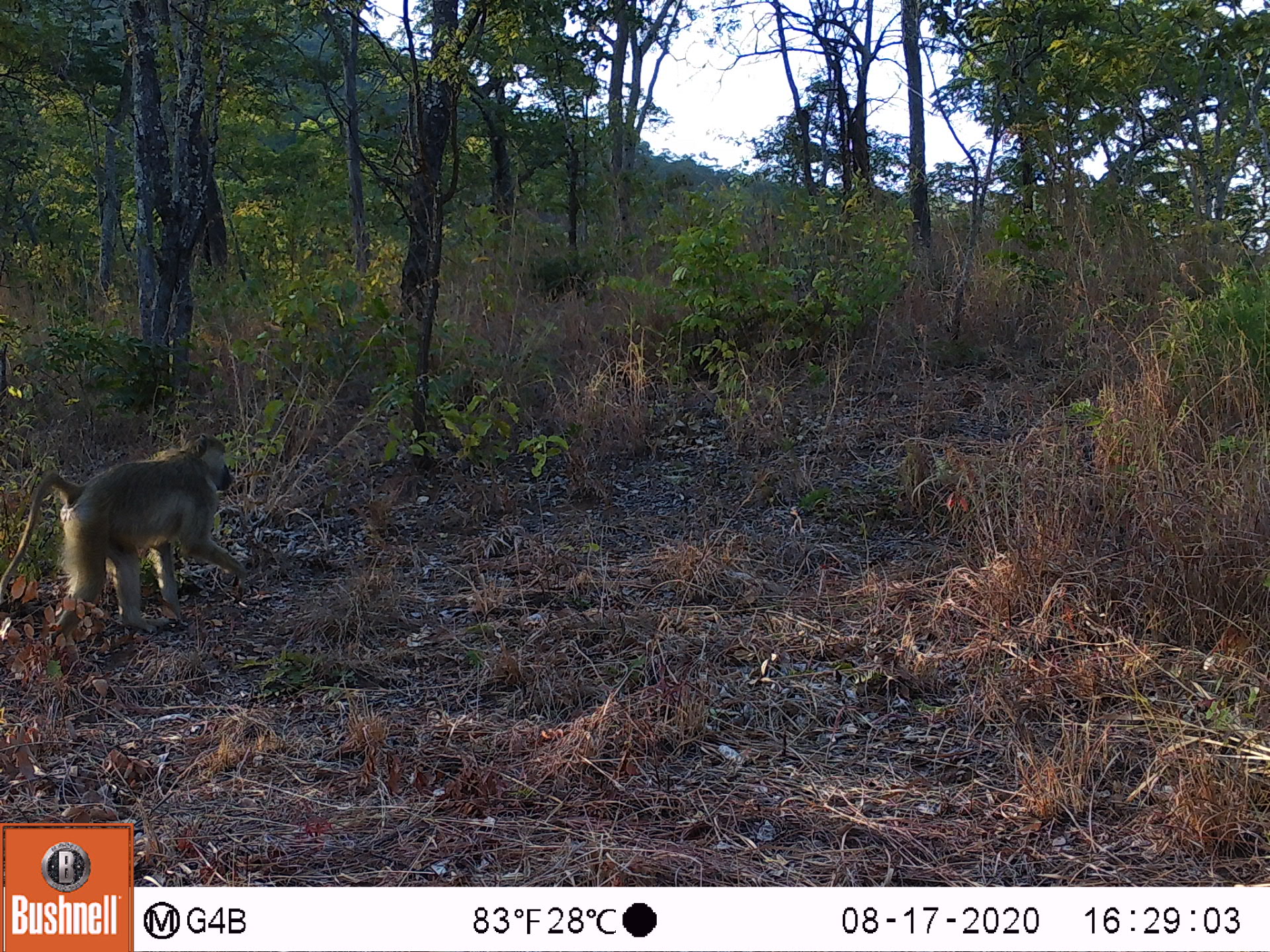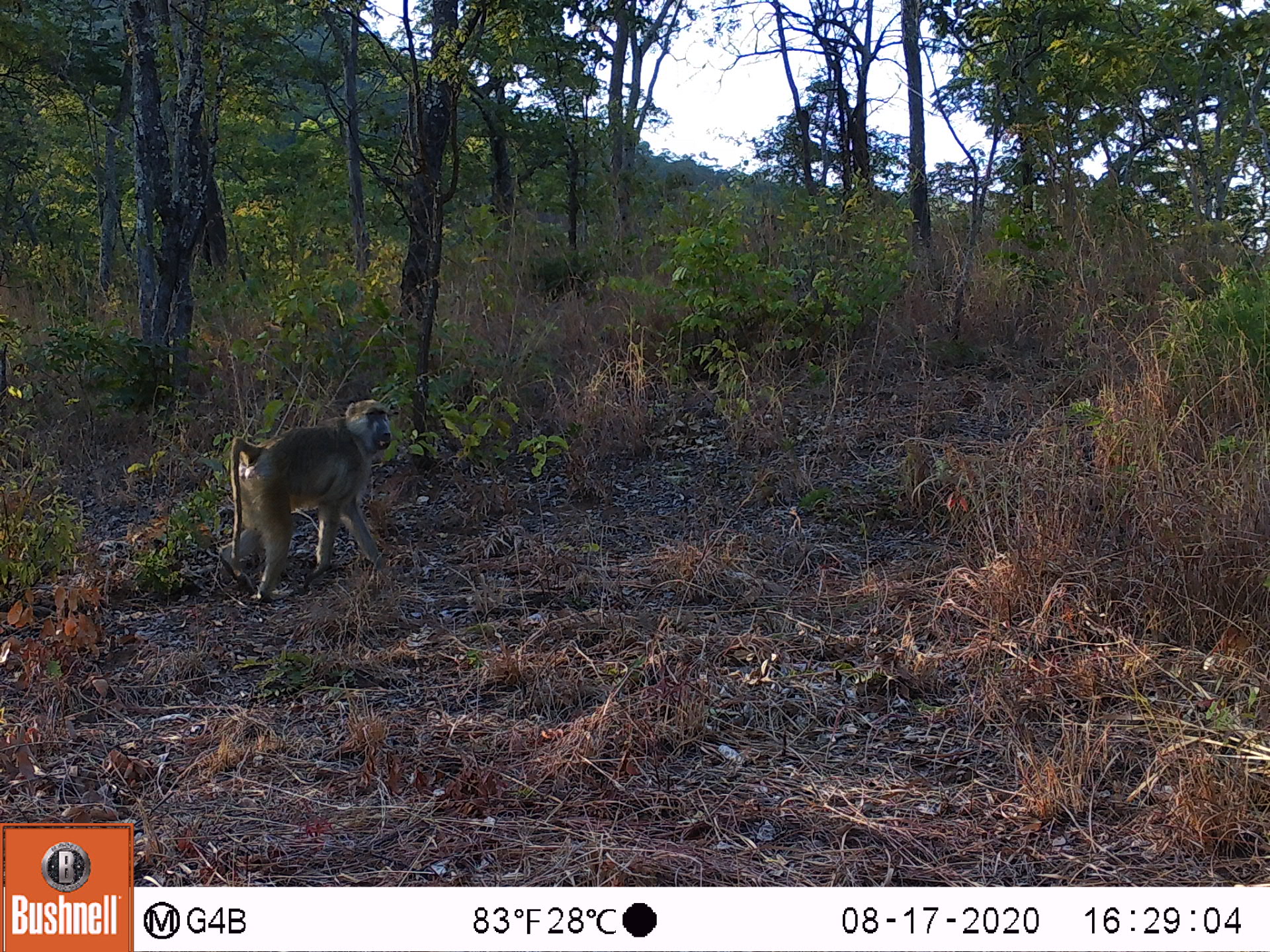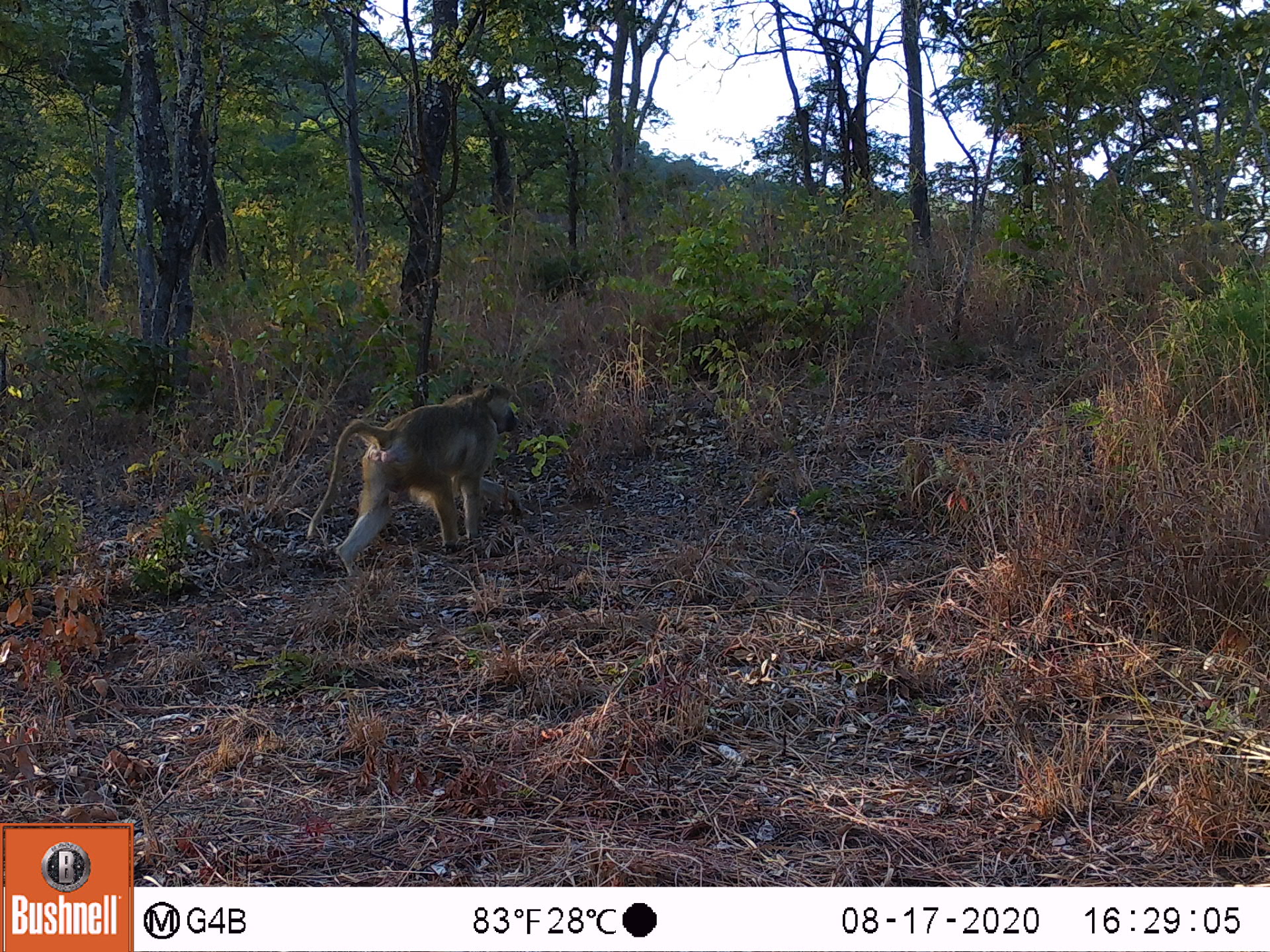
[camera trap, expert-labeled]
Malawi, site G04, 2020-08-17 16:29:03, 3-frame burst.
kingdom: Animalia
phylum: Chordata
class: Mammalia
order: Primates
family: Cercopithecidae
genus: Papio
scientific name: Papio cynocephalus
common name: yellow baboon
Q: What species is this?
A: Yellow baboon (Papio cynocephalus).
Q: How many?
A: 1.